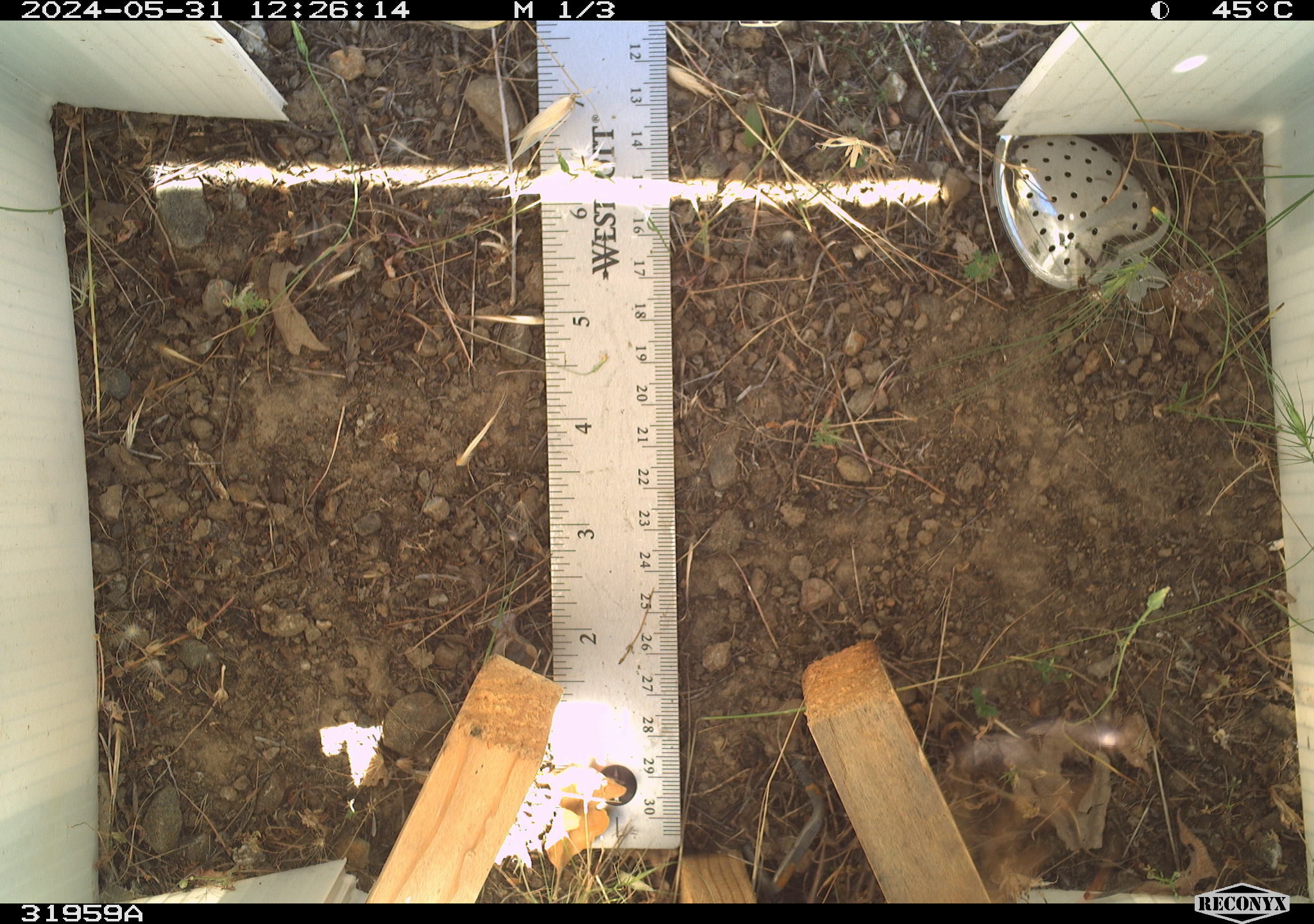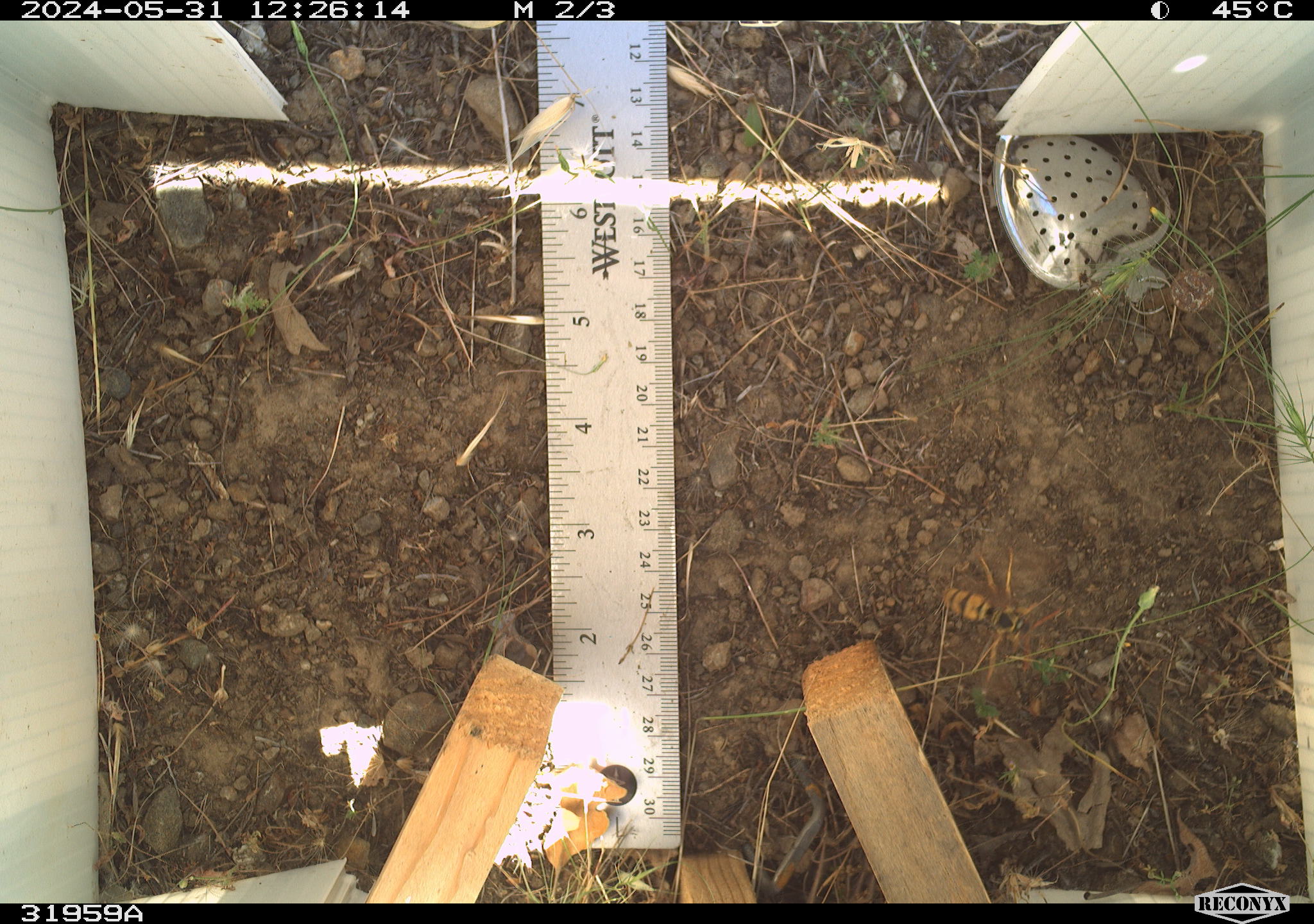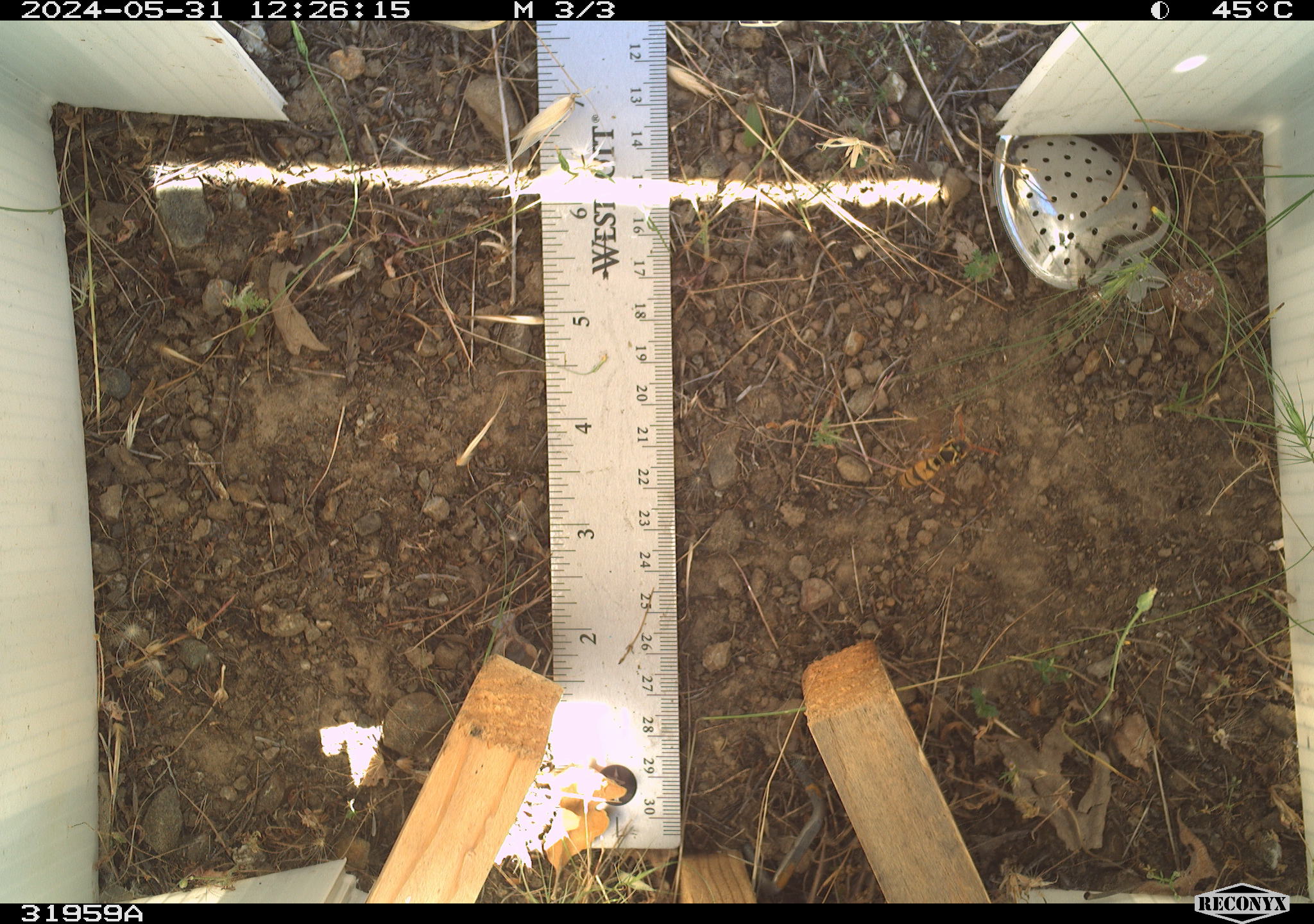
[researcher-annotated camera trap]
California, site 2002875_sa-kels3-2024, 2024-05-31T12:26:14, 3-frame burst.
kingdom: Animalia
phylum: Arthropoda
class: Insecta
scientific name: Insecta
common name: insect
Insect (Insecta).